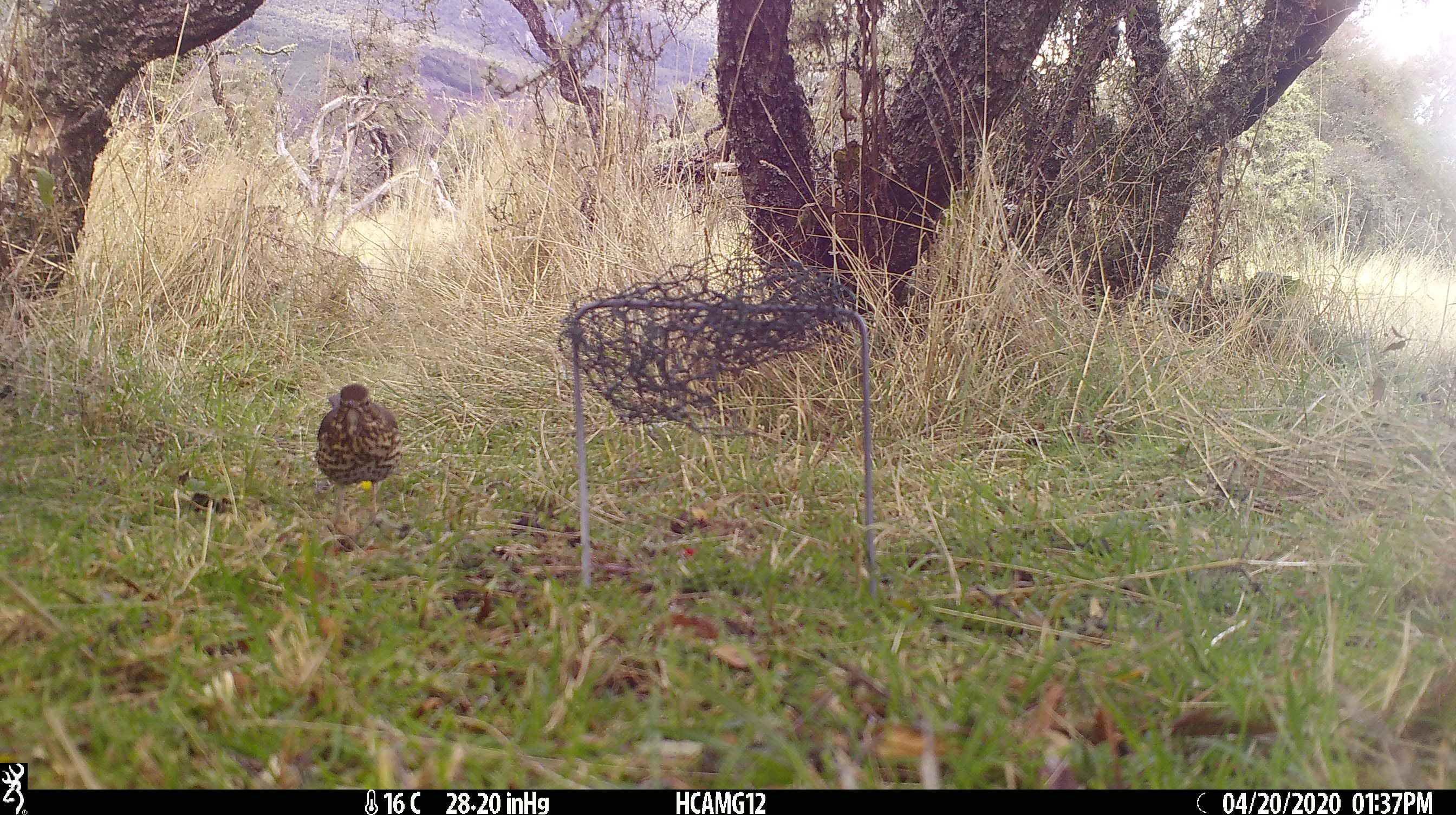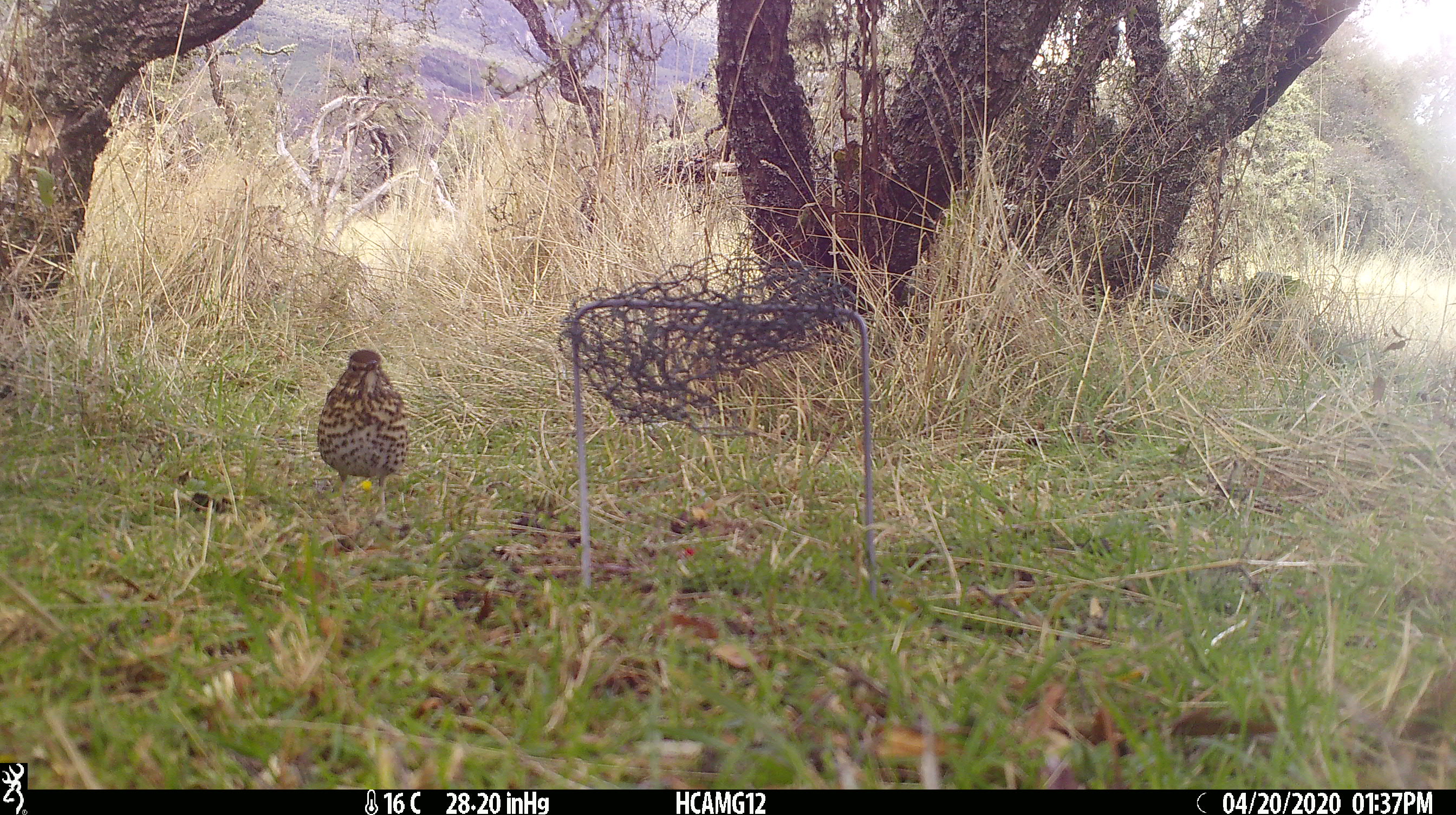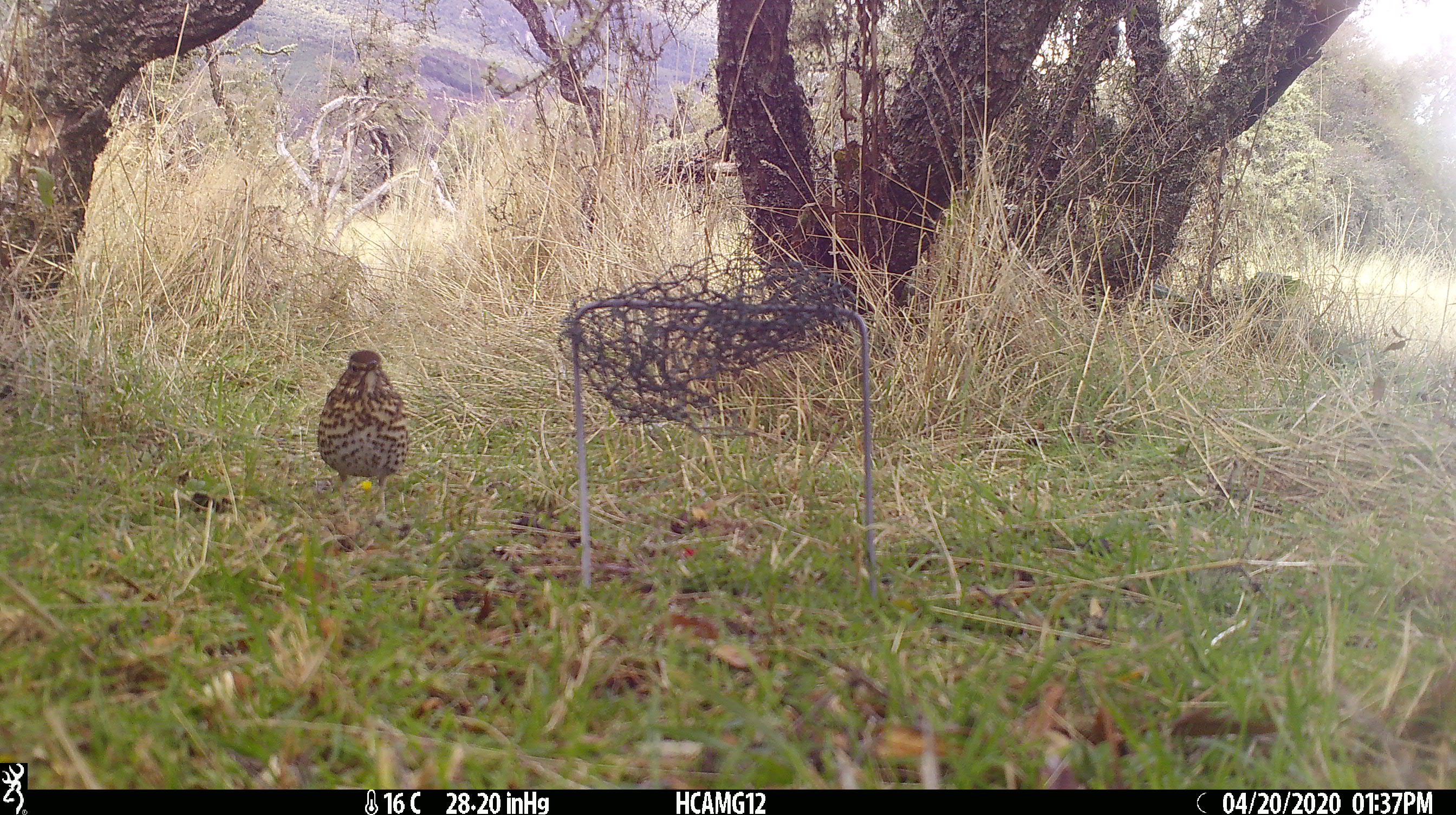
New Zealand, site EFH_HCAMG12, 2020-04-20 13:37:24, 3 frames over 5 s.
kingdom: Animalia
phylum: Chordata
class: Aves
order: Passeriformes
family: Turdidae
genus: Turdus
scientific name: Turdus philomelos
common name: song thrush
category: thrush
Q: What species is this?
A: Thrush (song thrush) (Turdus philomelos).